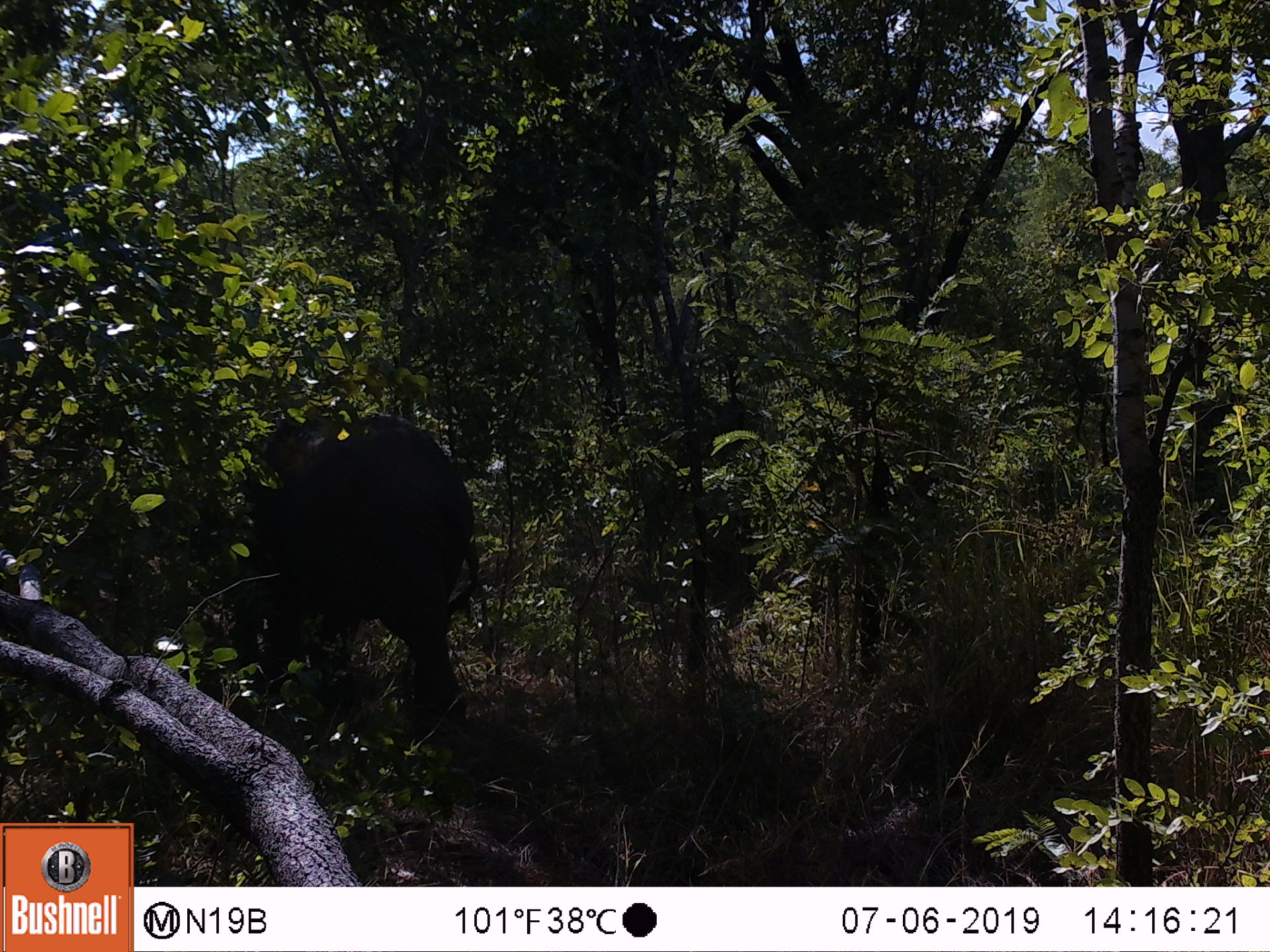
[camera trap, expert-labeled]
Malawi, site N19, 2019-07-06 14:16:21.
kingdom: Animalia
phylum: Chordata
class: Mammalia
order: Proboscidea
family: Elephantidae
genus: Loxodonta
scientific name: Loxodonta africana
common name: african savanna elephant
African savanna elephant (Loxodonta africana), count 1.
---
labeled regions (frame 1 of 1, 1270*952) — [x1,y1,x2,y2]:
african savanna elephant: [233,409,480,735]